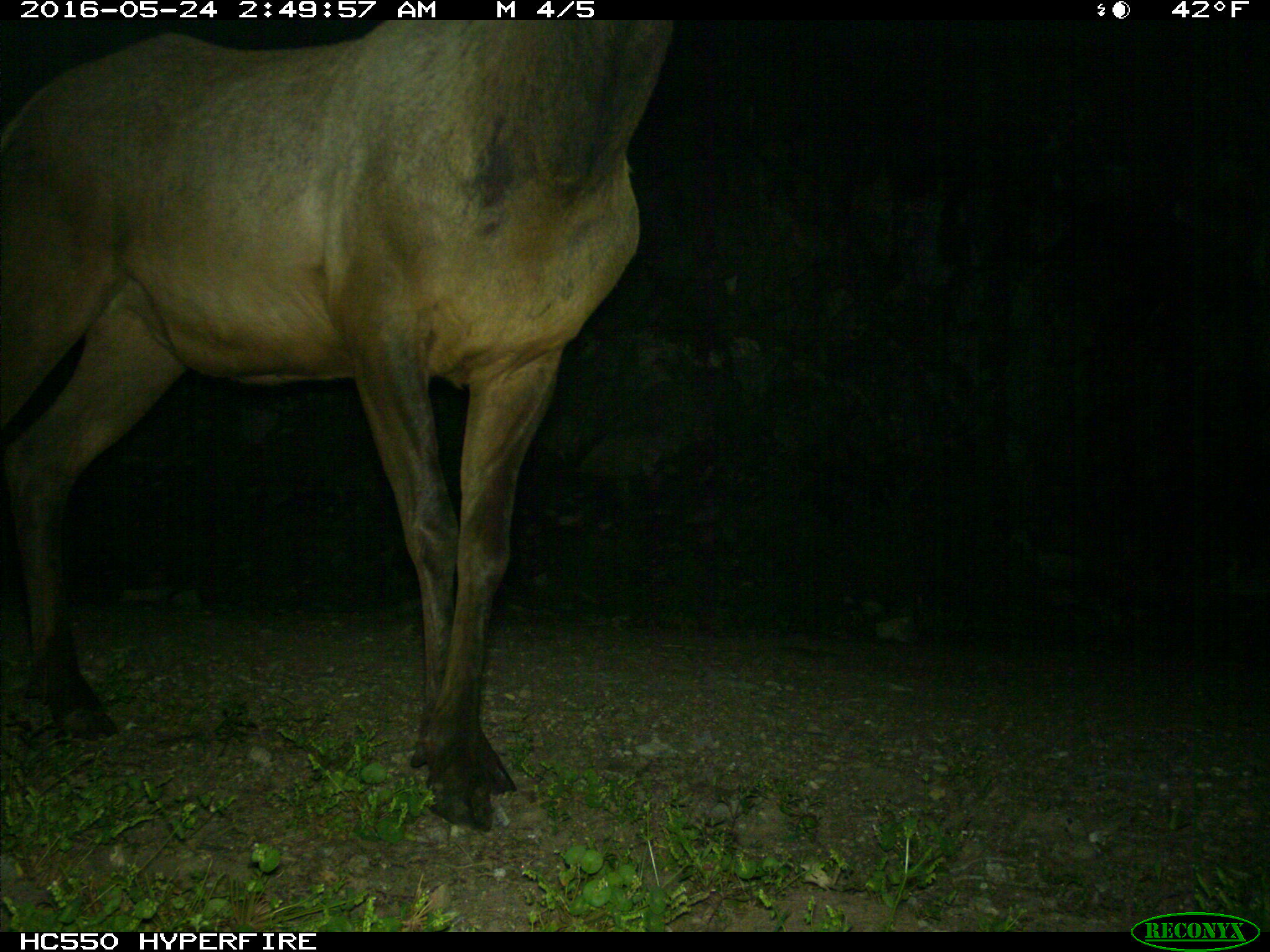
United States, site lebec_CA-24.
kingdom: Animalia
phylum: Chordata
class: Mammalia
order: Artiodactyla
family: Cervidae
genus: Cervus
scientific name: Cervus canadensis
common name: elk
Cervus canadensis (elk).